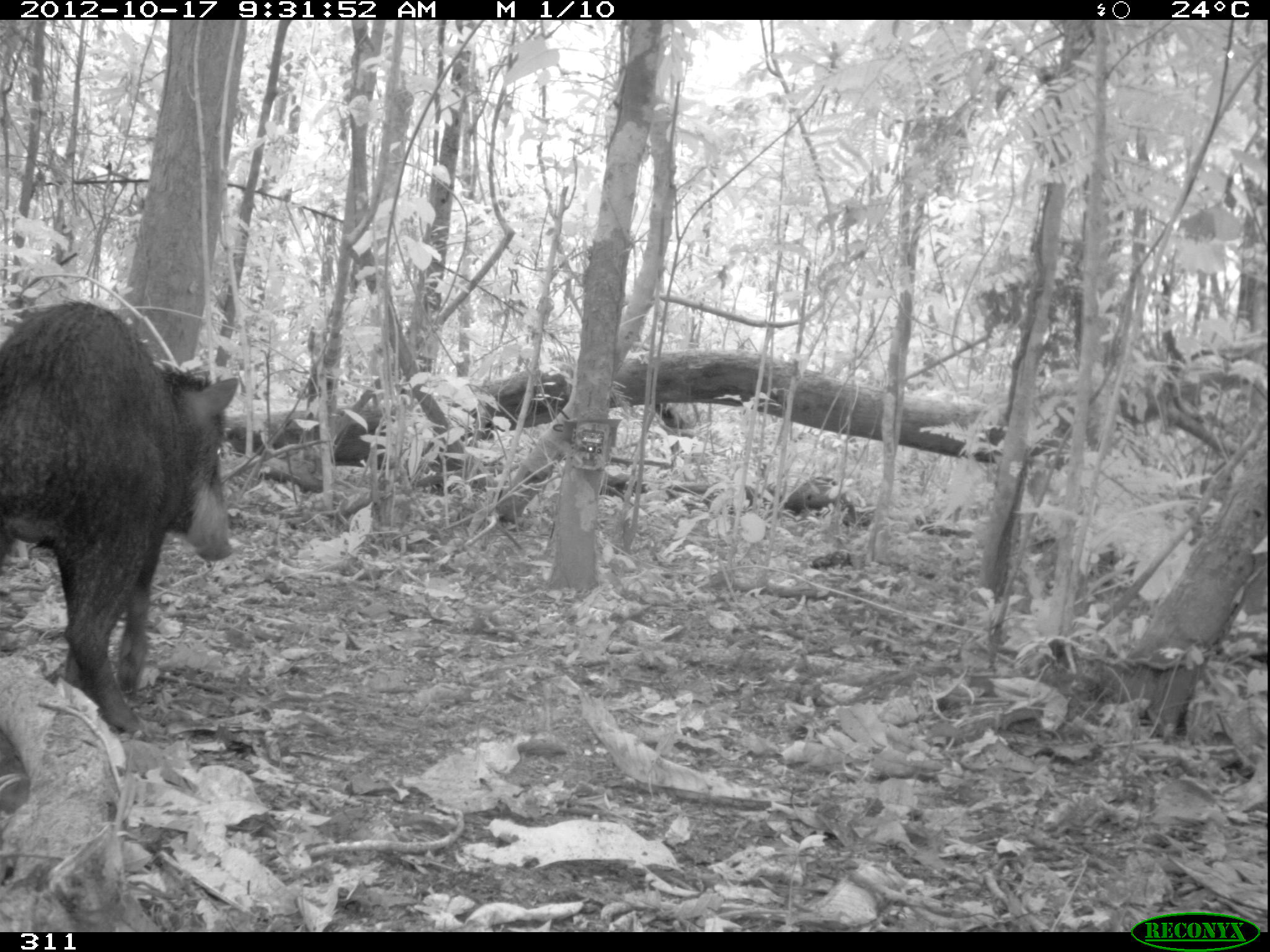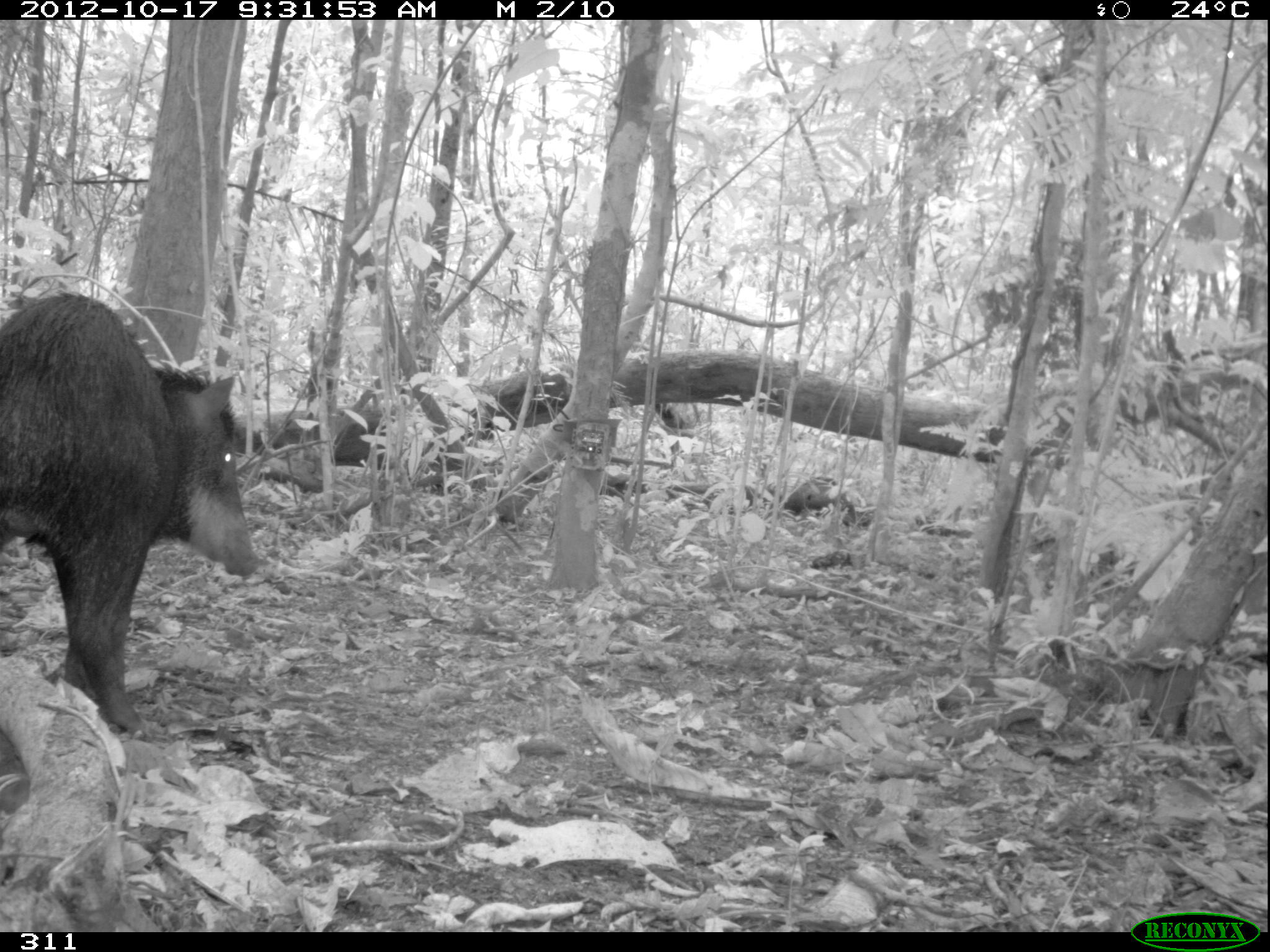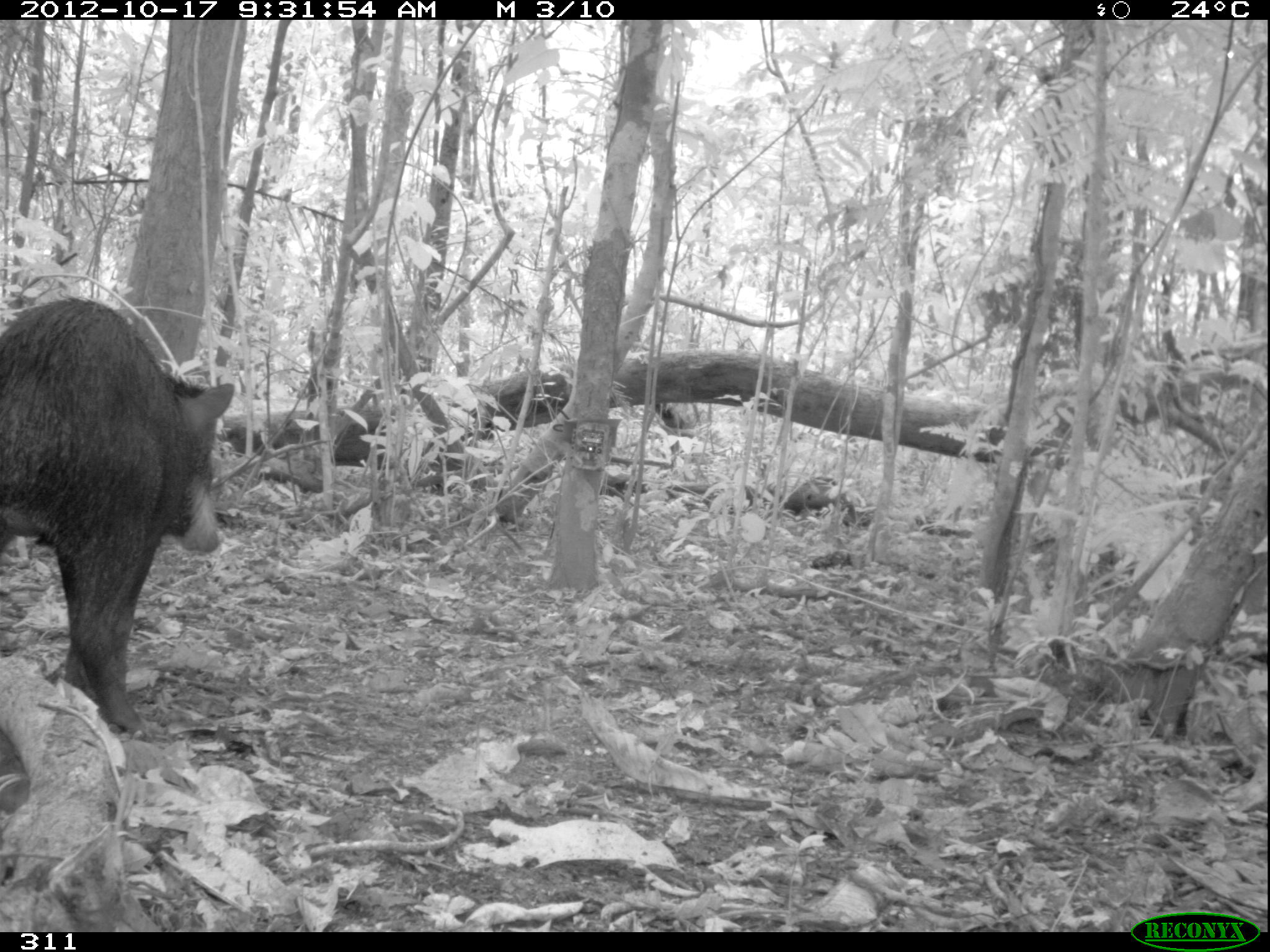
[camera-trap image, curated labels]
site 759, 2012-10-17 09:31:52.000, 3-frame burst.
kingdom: Animalia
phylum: Chordata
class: Mammalia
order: Artiodactyla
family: Tayassuidae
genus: Tayassu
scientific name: Tayassu pecari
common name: white-lipped peccary